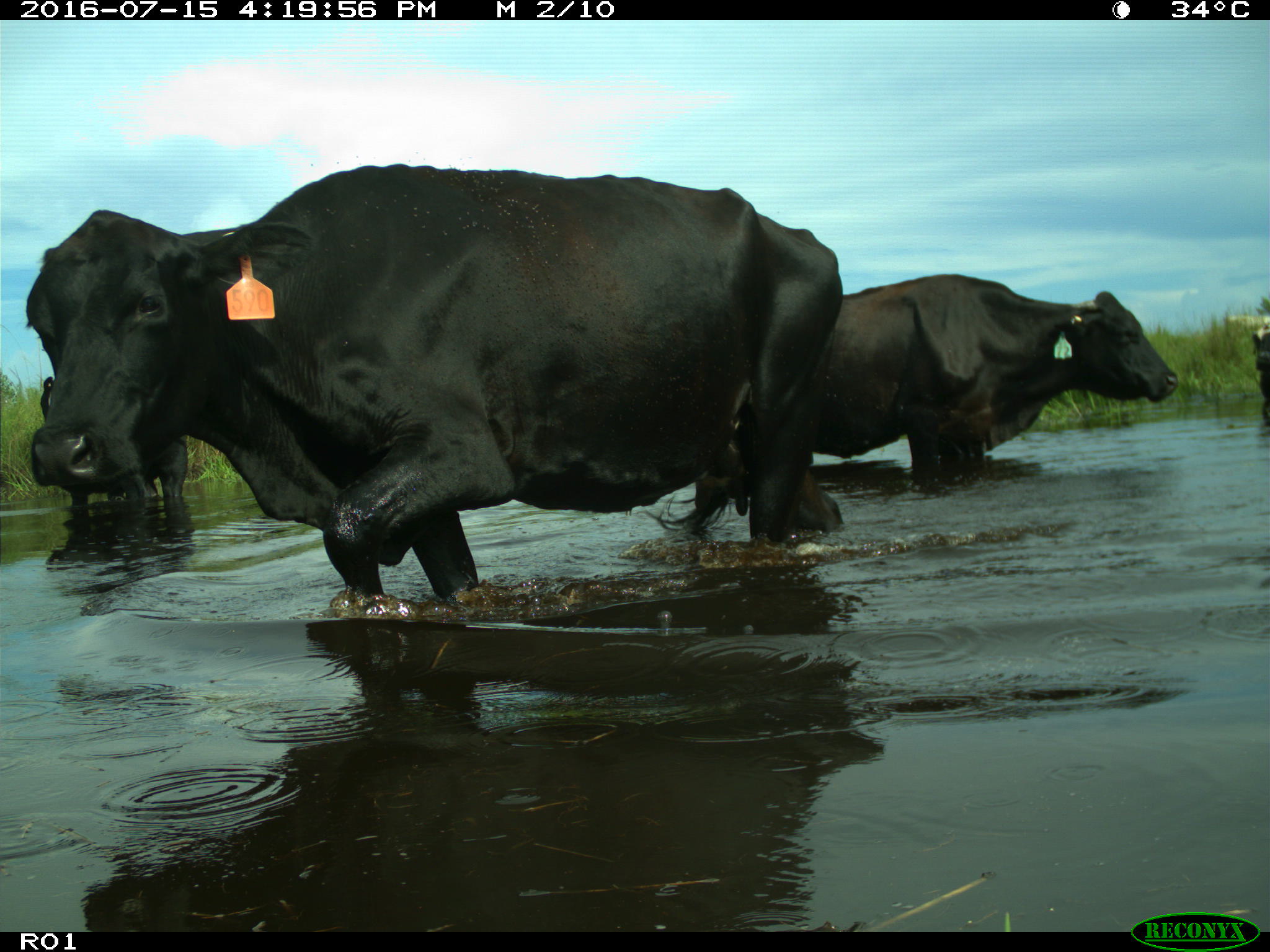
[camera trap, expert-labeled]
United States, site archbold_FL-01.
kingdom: Animalia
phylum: Chordata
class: Mammalia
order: Artiodactyla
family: Bovidae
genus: Bos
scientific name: Bos taurus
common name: domestic cow